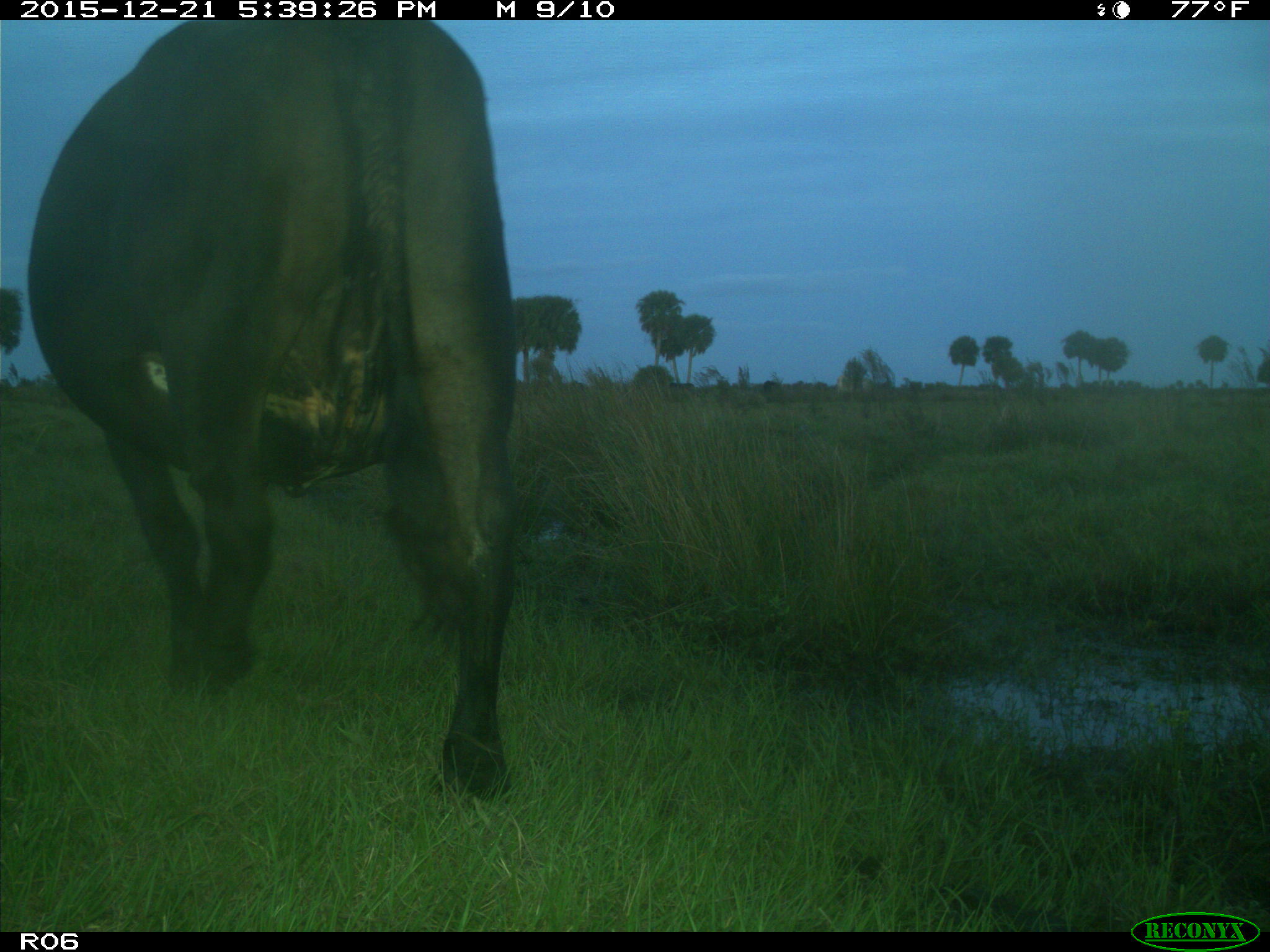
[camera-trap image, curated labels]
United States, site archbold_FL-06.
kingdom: Animalia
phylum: Chordata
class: Mammalia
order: Artiodactyla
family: Bovidae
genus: Bos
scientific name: Bos taurus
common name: domestic cow